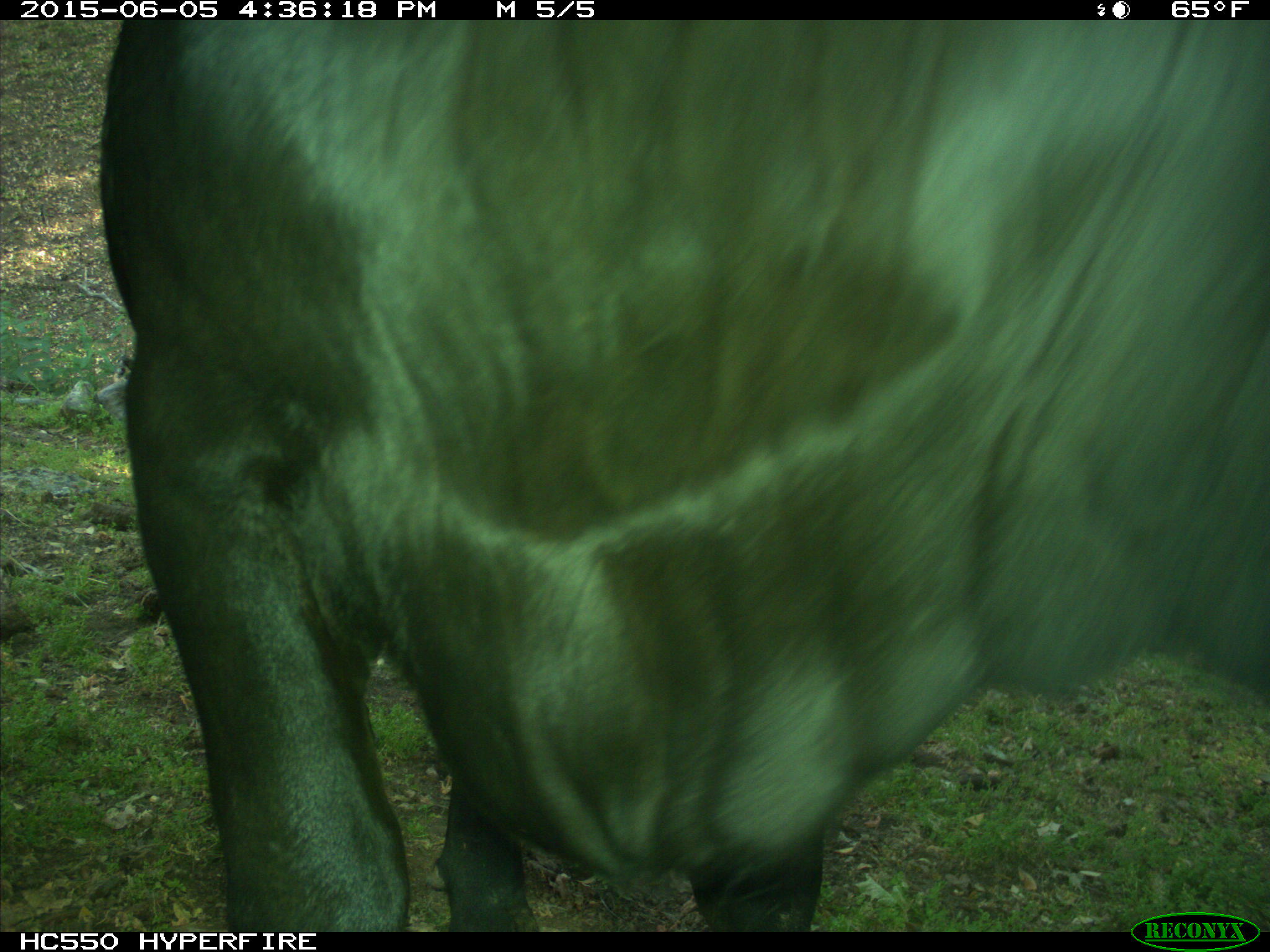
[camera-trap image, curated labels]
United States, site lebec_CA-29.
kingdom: Animalia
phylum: Chordata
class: Mammalia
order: Artiodactyla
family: Bovidae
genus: Bos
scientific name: Bos taurus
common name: domestic cow